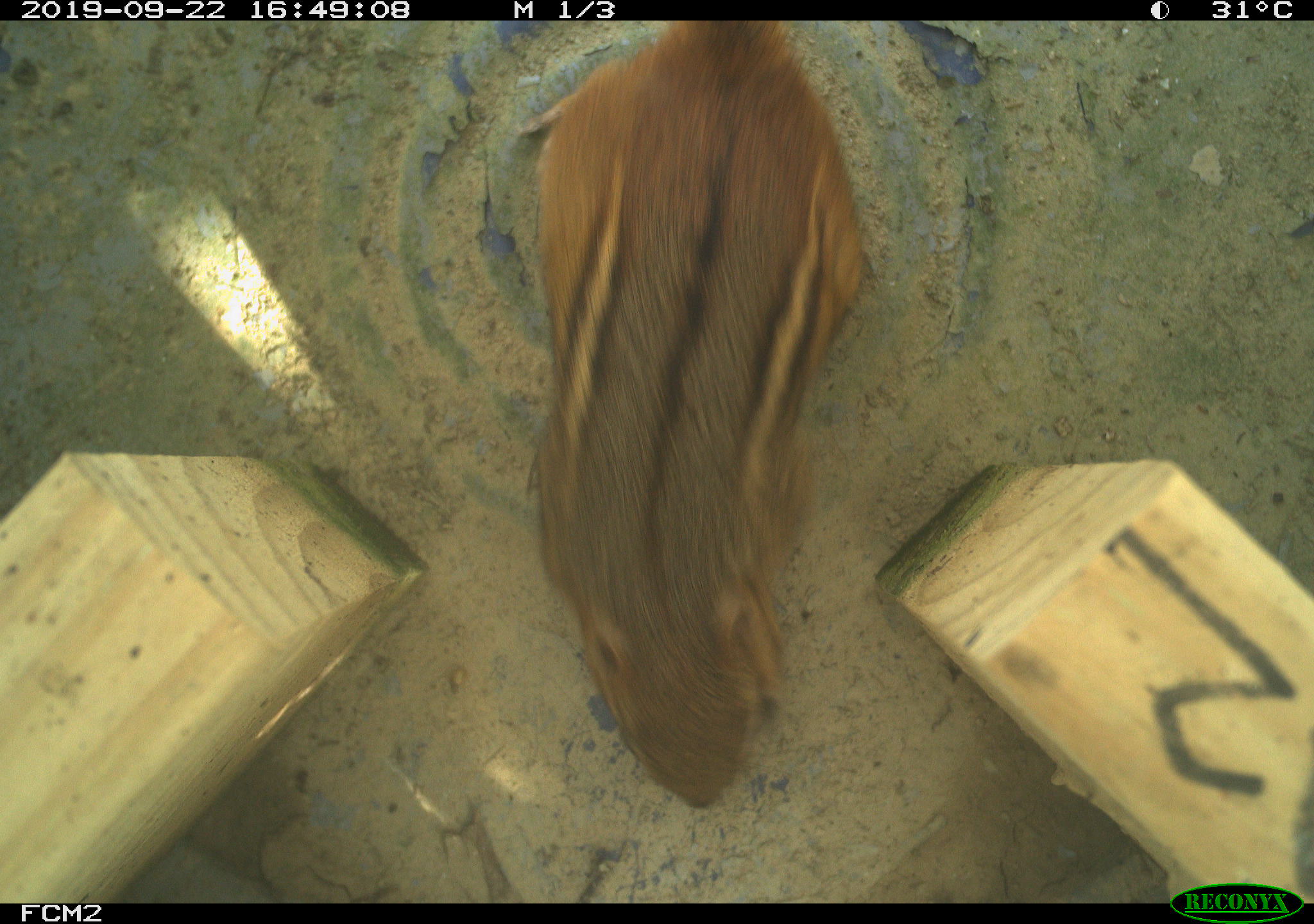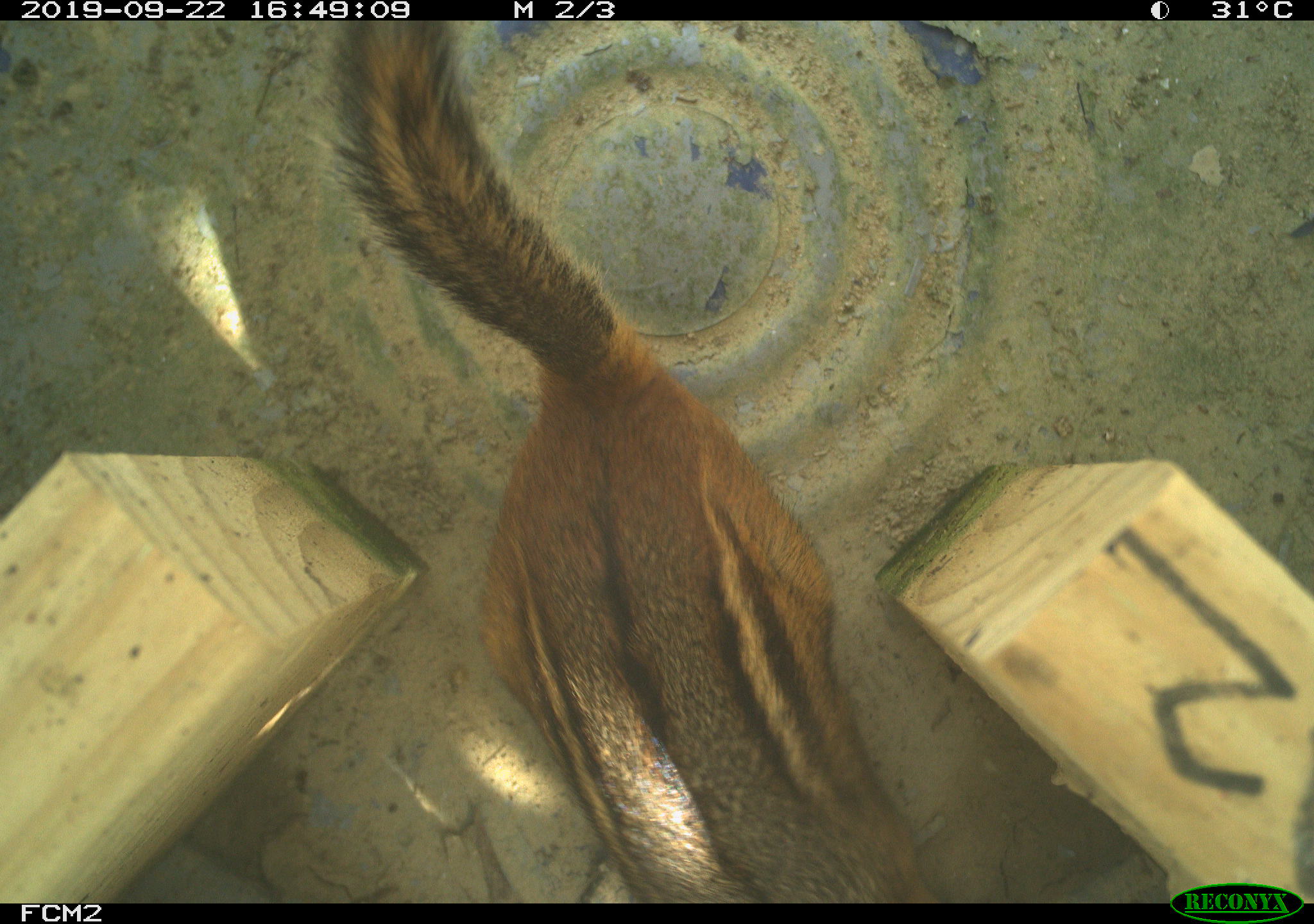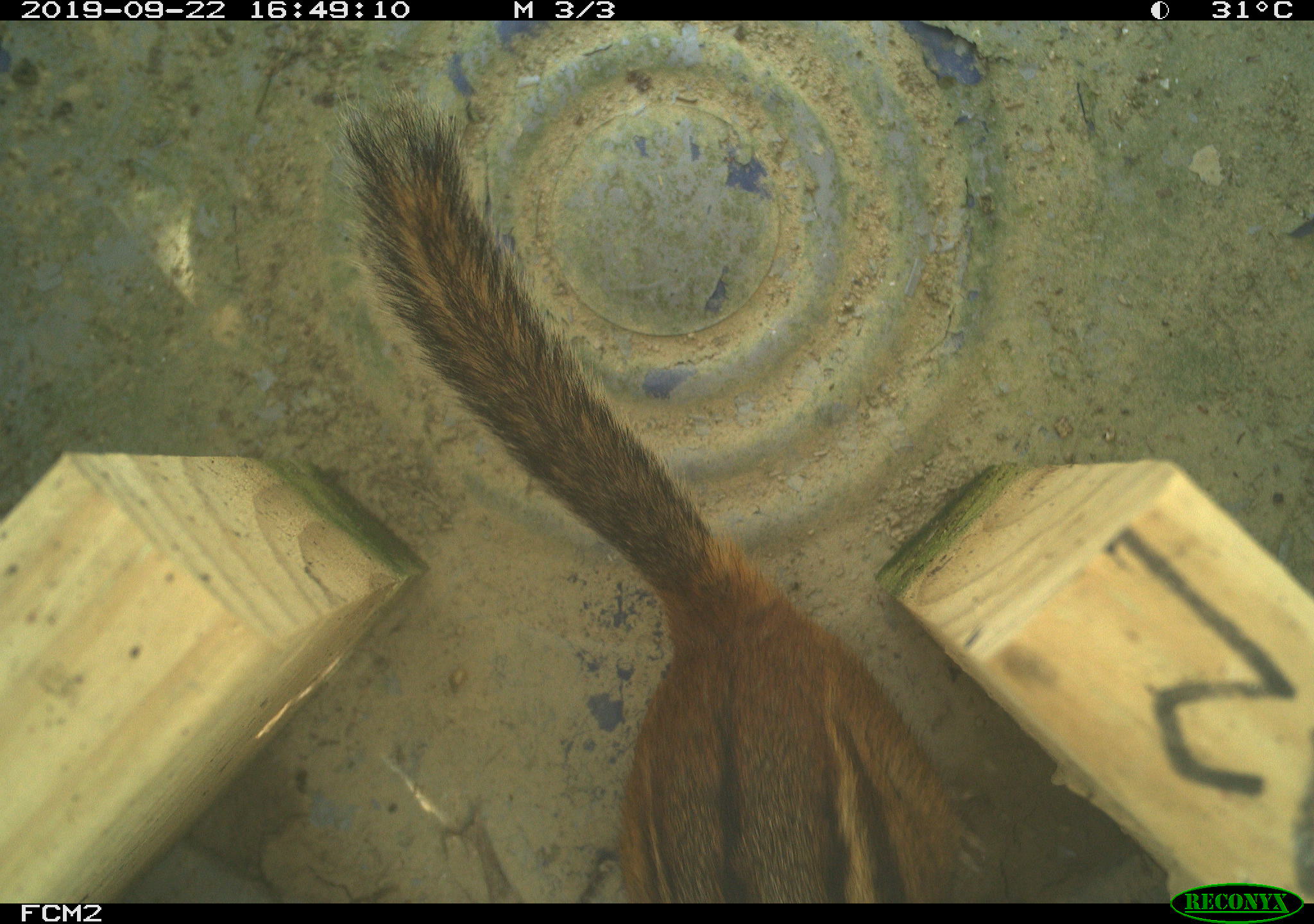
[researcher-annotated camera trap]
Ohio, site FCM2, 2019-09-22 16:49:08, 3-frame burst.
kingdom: Animalia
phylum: Chordata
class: Mammalia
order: Rodentia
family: Sciuridae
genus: Tamias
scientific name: Tamias striatus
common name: eastern chipmunk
Eastern chipmunk (Tamias striatus).